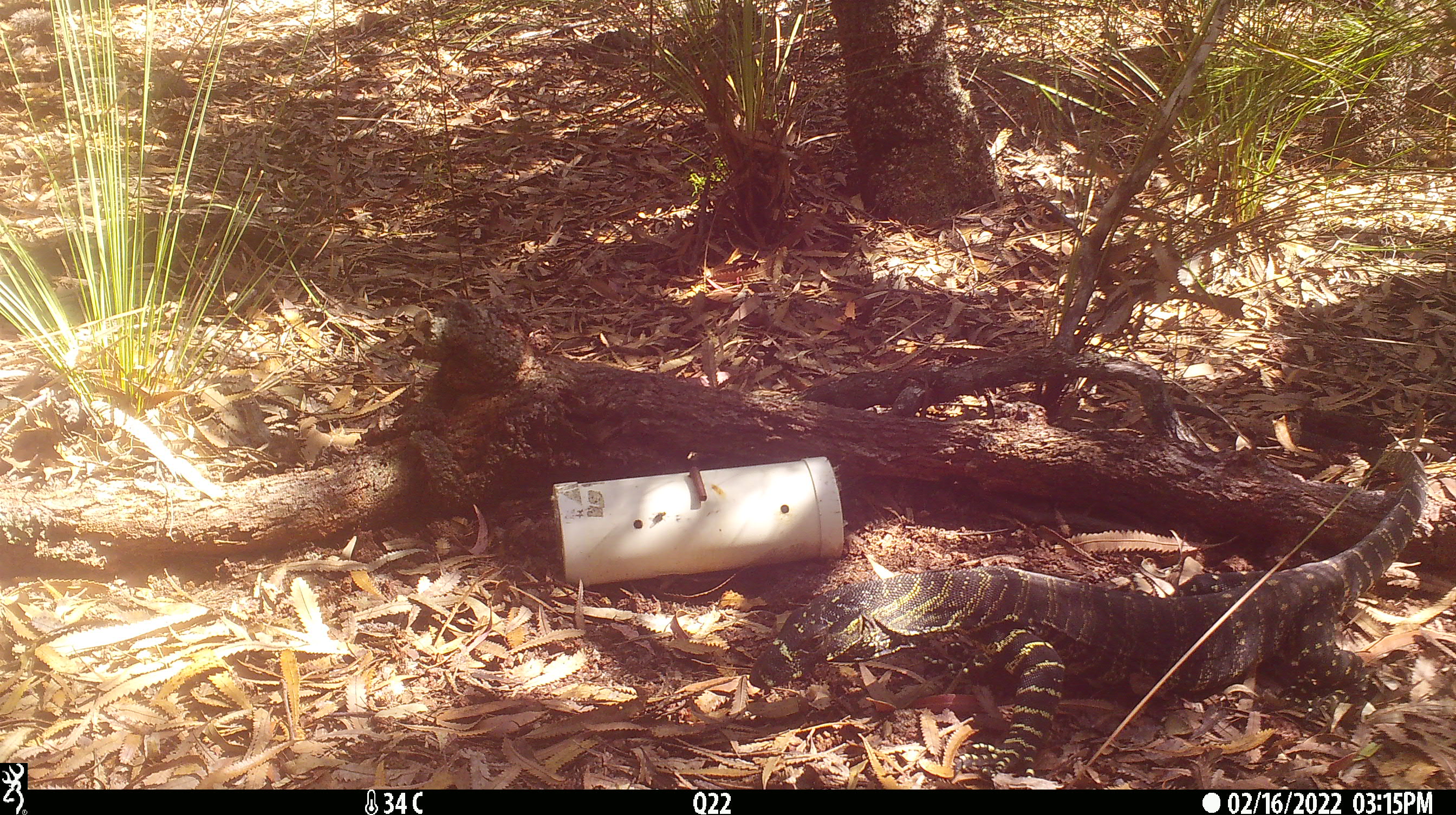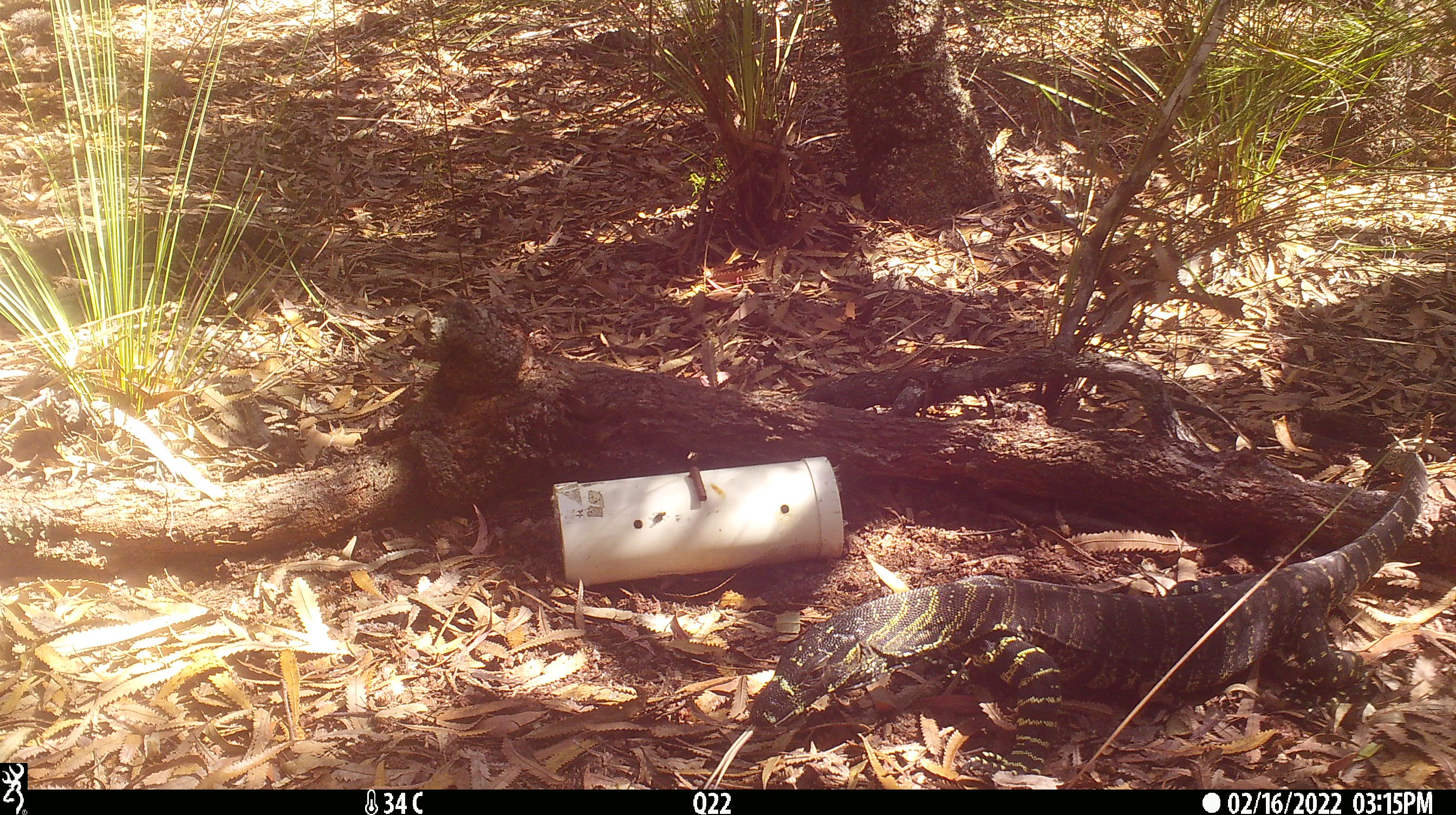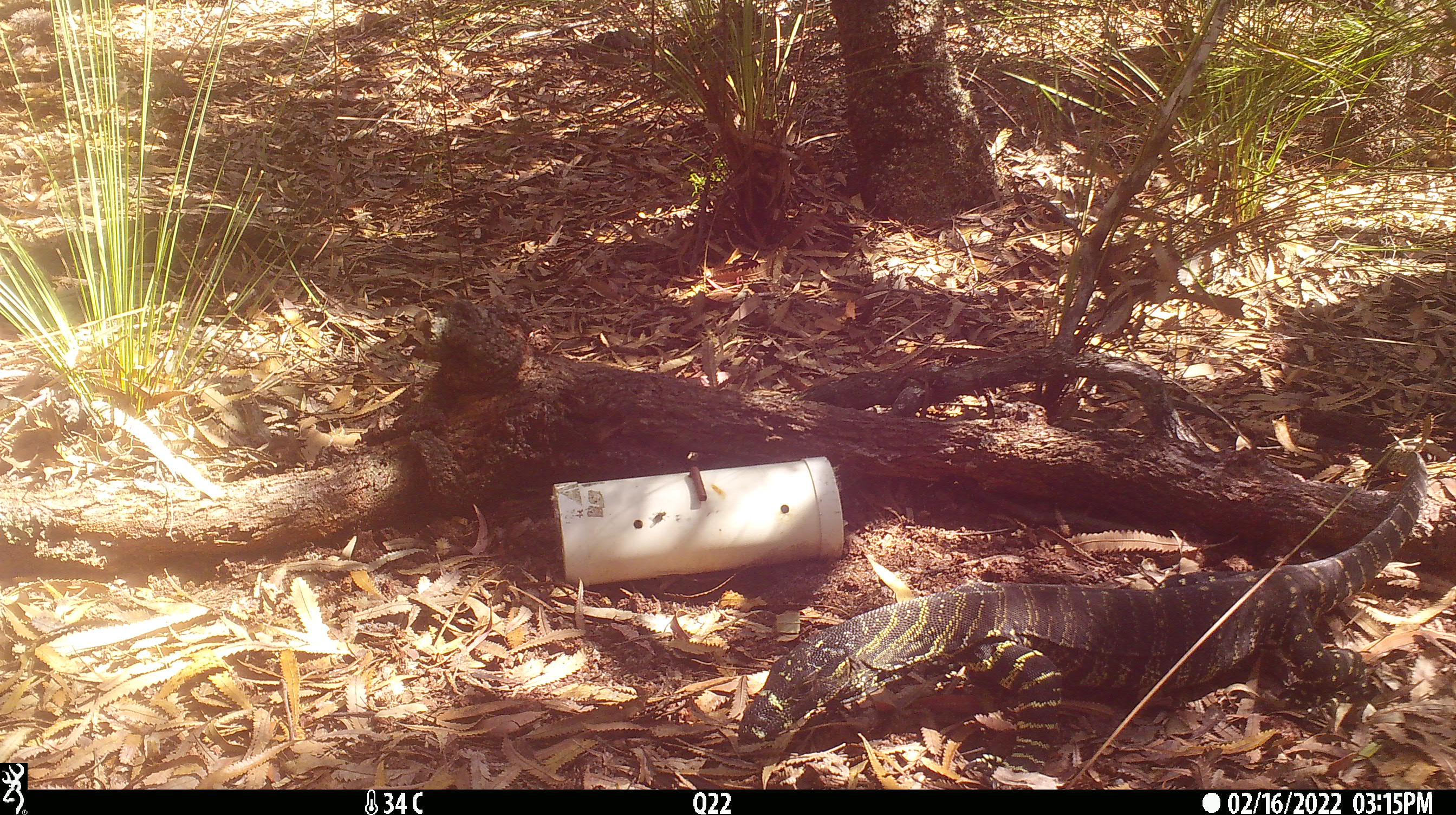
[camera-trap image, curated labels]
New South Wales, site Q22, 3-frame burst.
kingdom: Animalia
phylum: Chordata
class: Reptilia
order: Squamata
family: Varanidae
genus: Varanus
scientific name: Varanus varius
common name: lace monitor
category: goanna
Goanna (lace monitor) (Varanus varius).